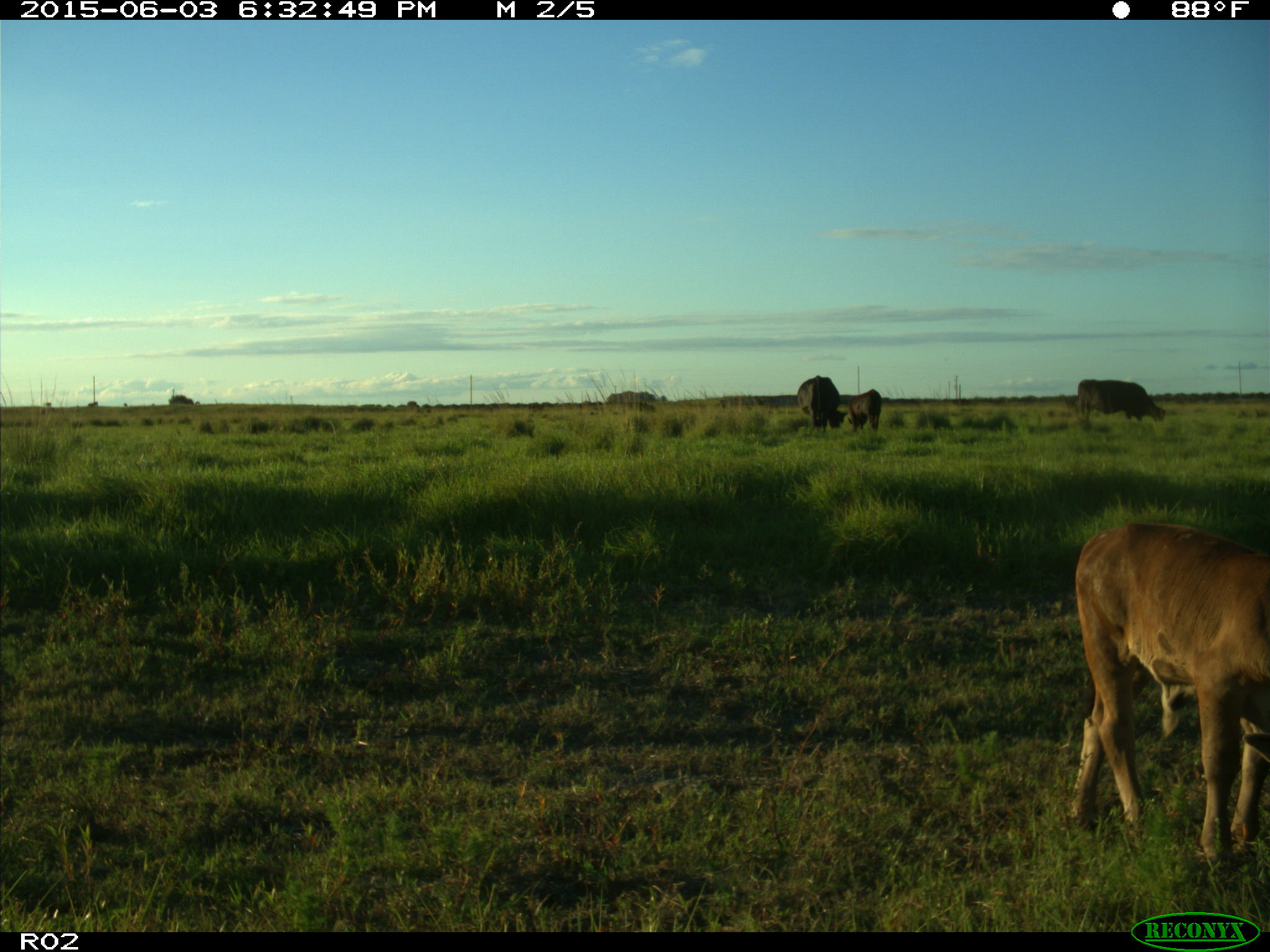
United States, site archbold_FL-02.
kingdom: Animalia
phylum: Chordata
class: Mammalia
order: Artiodactyla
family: Bovidae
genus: Bos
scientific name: Bos taurus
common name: domestic cow